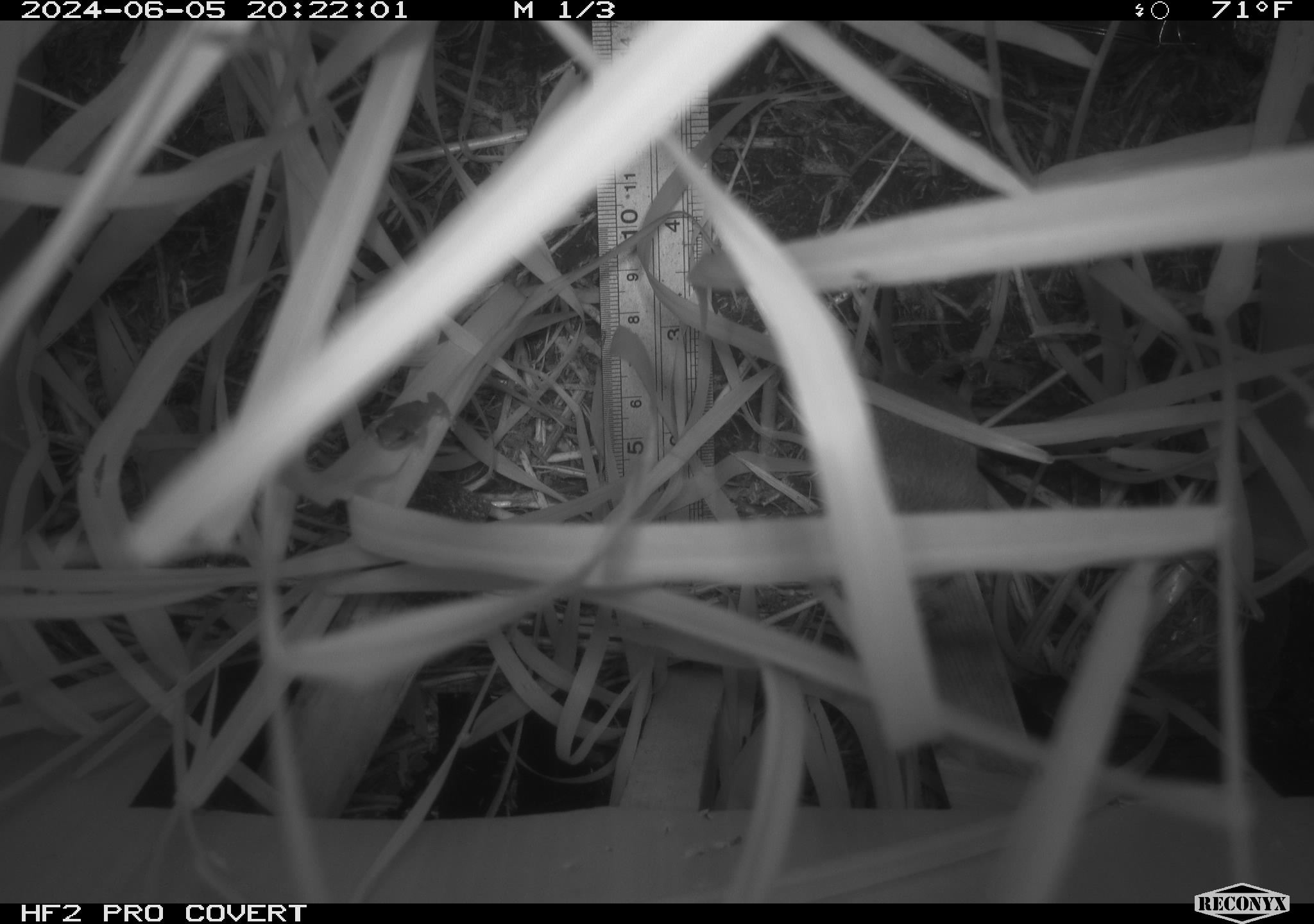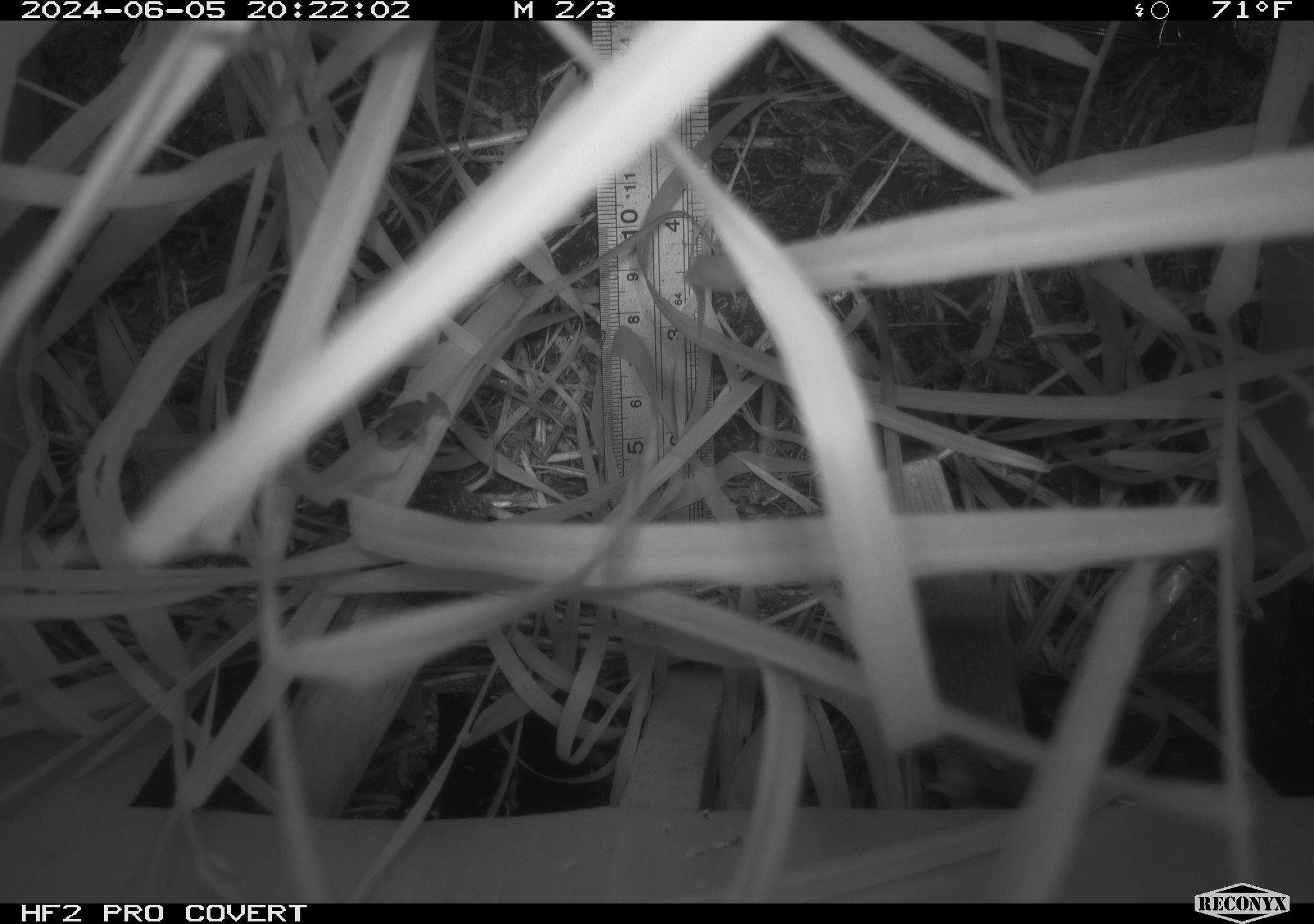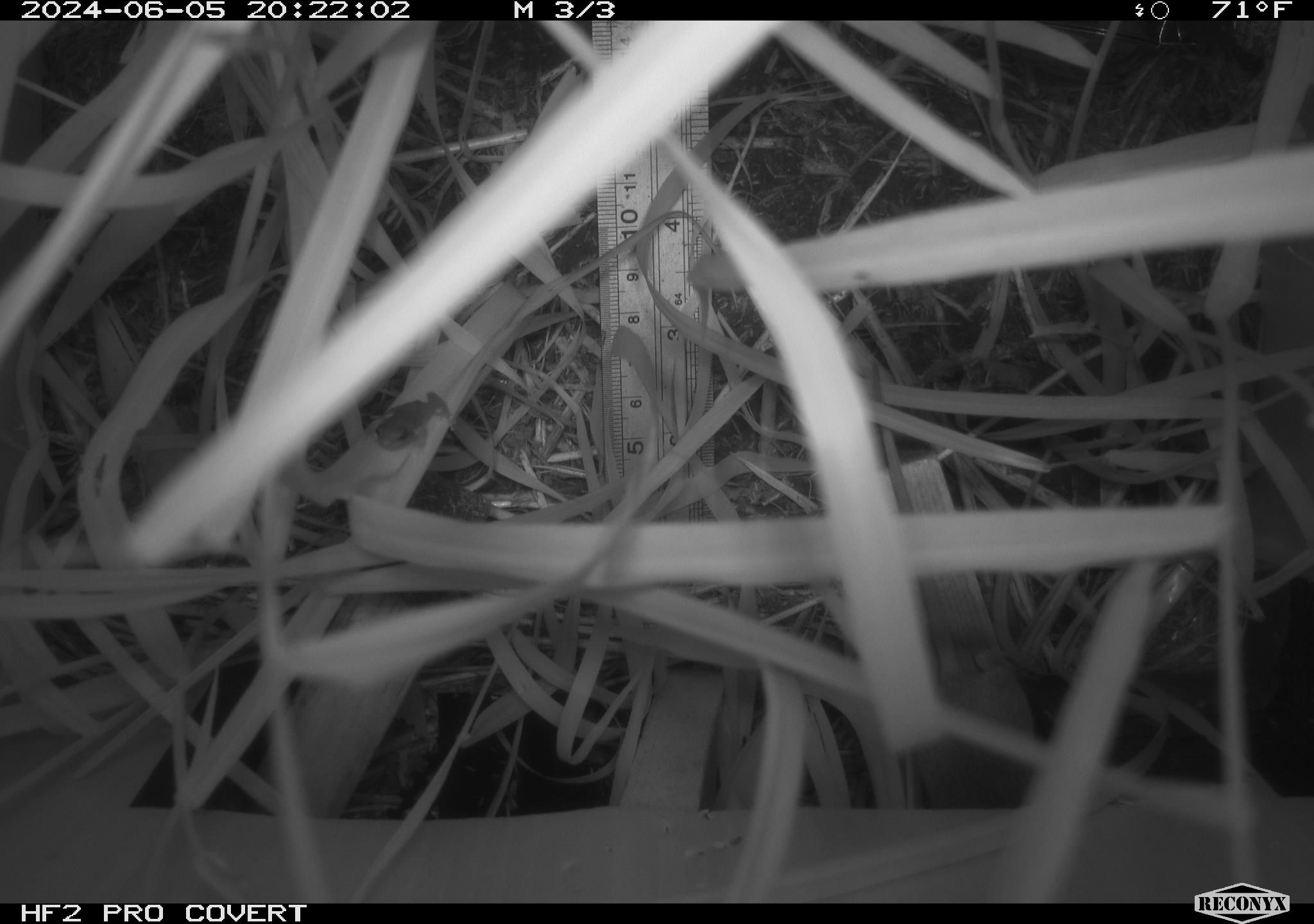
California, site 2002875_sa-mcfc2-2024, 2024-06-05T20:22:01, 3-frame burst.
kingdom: Animalia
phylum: Chordata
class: Amphibia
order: Anura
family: Hylidae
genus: Pseudacris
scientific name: Pseudacris regilla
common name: sierran treefrog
Sierran treefrog (Pseudacris regilla).